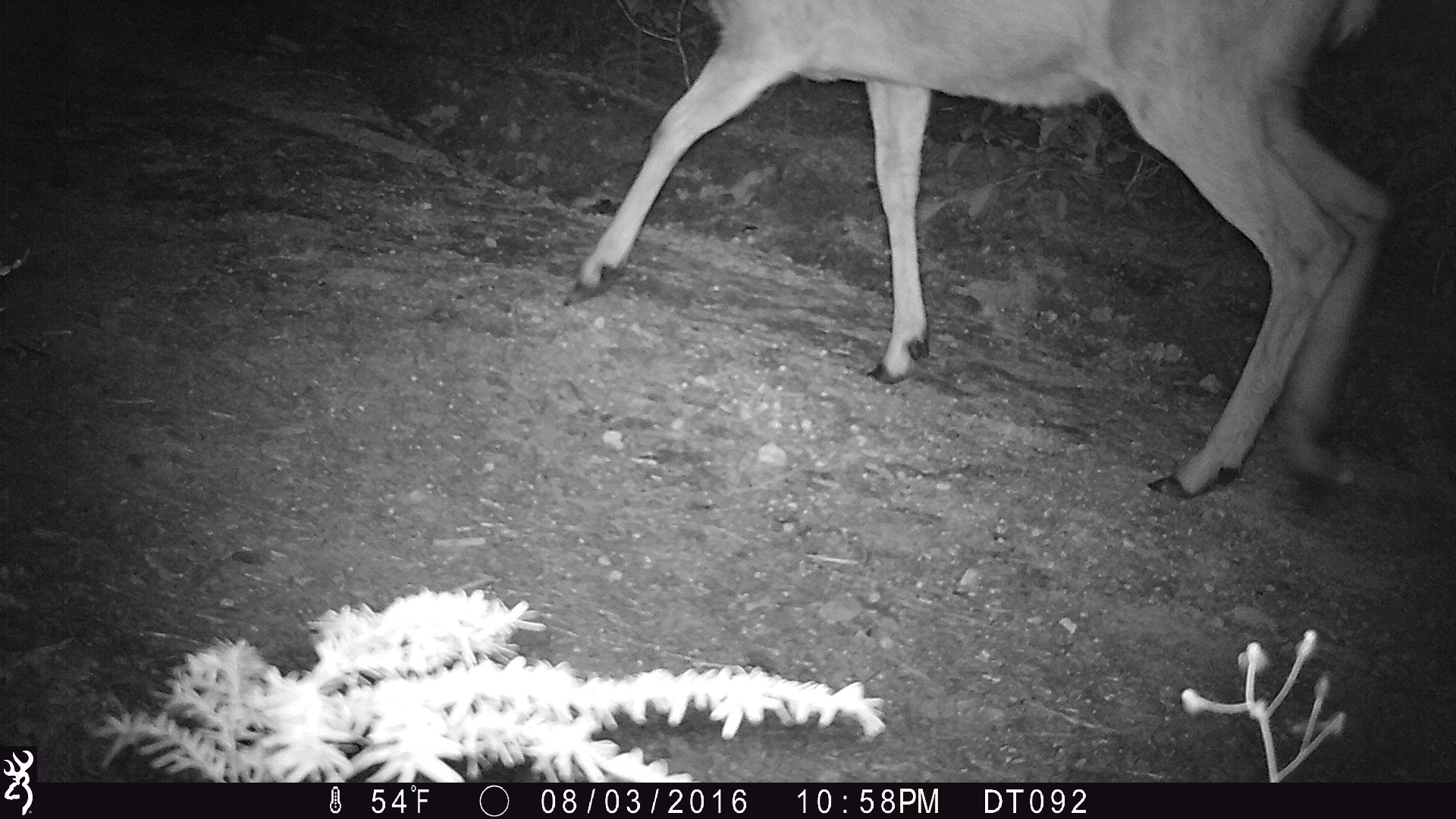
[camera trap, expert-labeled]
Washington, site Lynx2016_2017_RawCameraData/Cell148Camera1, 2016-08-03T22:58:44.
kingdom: Animalia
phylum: Chordata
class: Mammalia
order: Artiodactyla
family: Cervidae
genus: Odocoileus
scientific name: Odocoileus hemionus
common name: mule deer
Odocoileus hemionus (mule deer). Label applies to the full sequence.